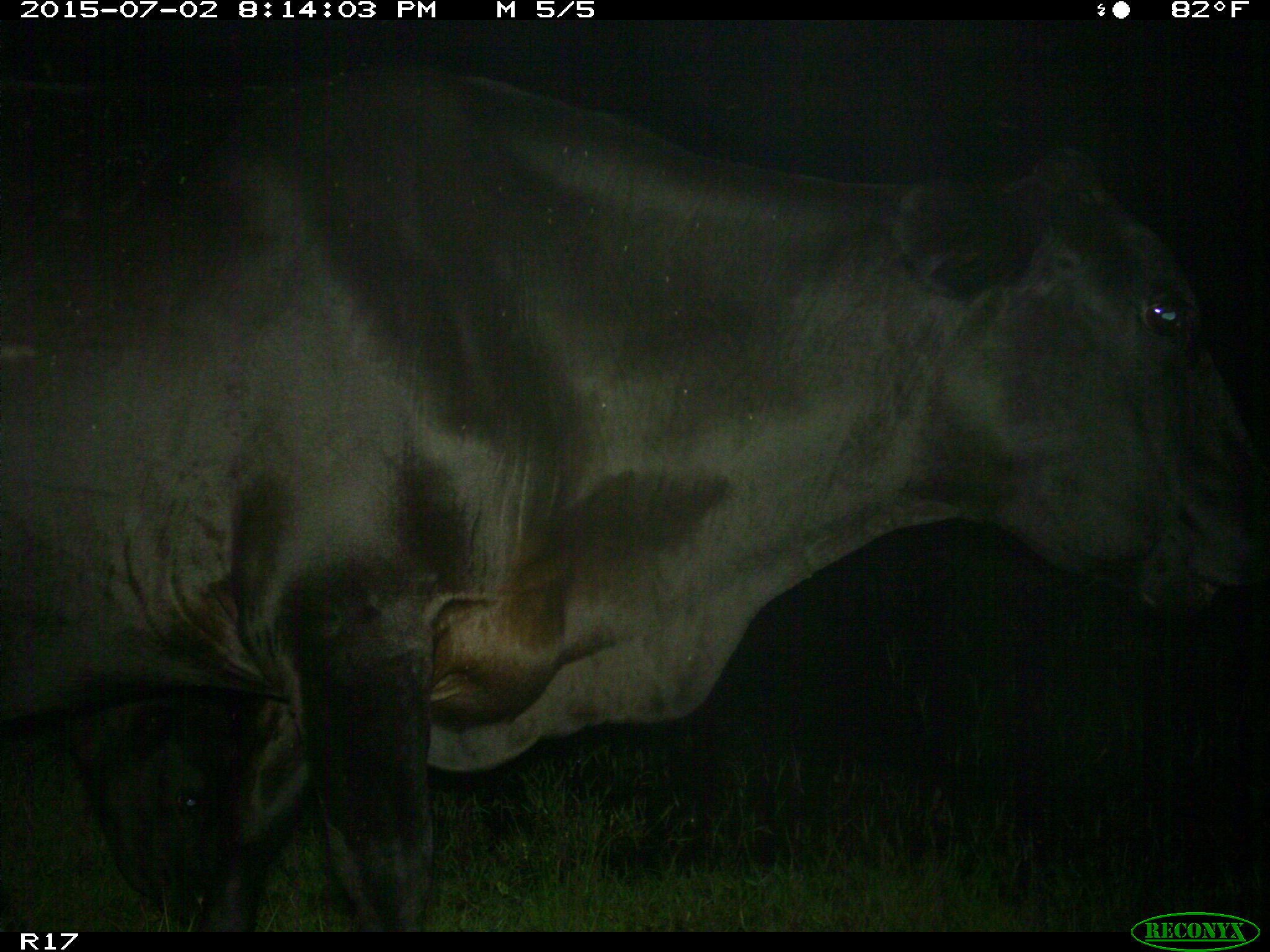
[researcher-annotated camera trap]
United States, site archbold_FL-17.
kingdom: Animalia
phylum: Chordata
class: Mammalia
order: Artiodactyla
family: Bovidae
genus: Bos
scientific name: Bos taurus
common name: domestic cow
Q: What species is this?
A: Bos taurus (domestic cow).